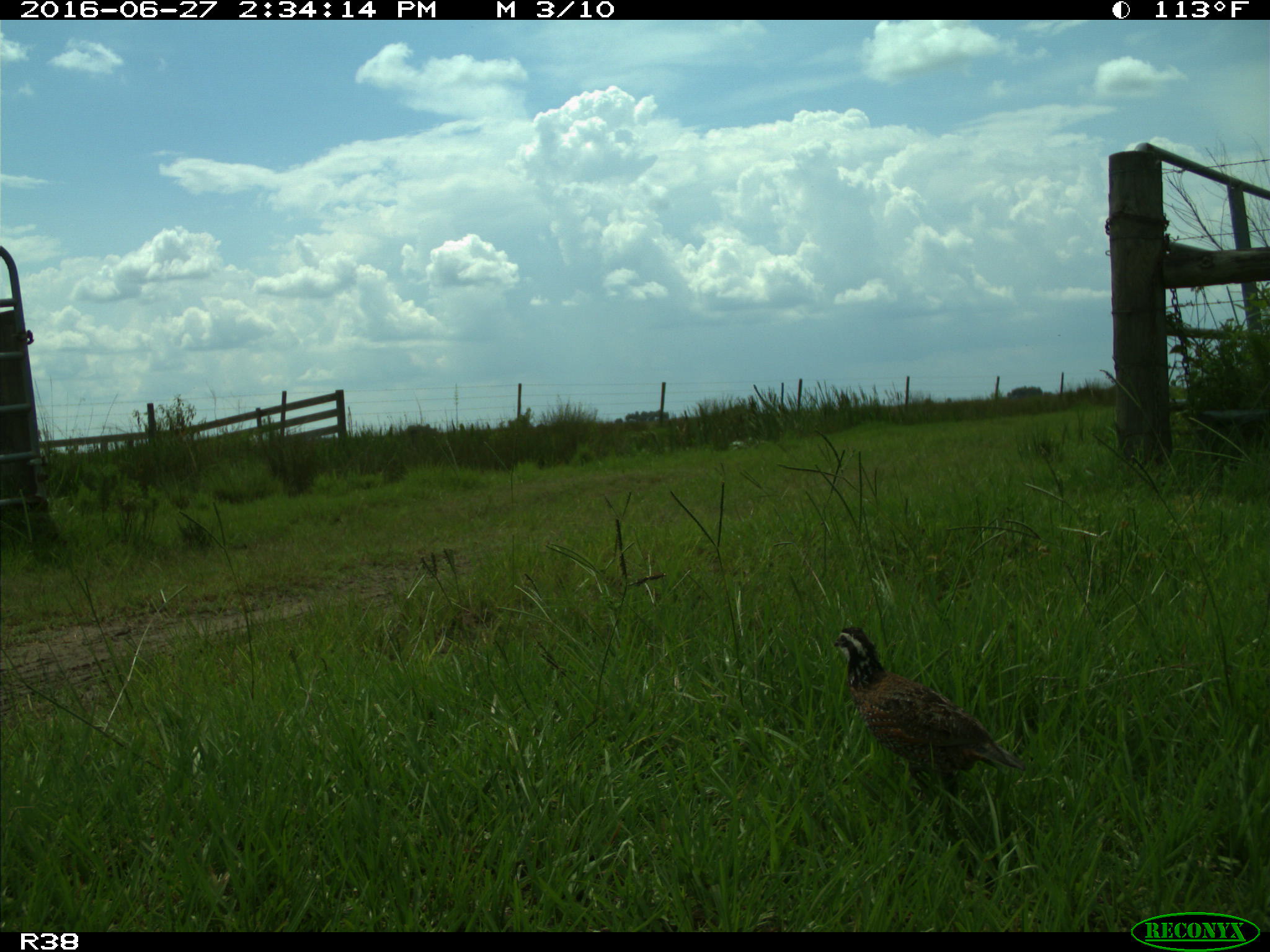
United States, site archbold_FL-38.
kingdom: Animalia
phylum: Chordata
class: Aves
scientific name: Aves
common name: birds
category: unidentified bird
Unidentified bird (birds) (Aves).